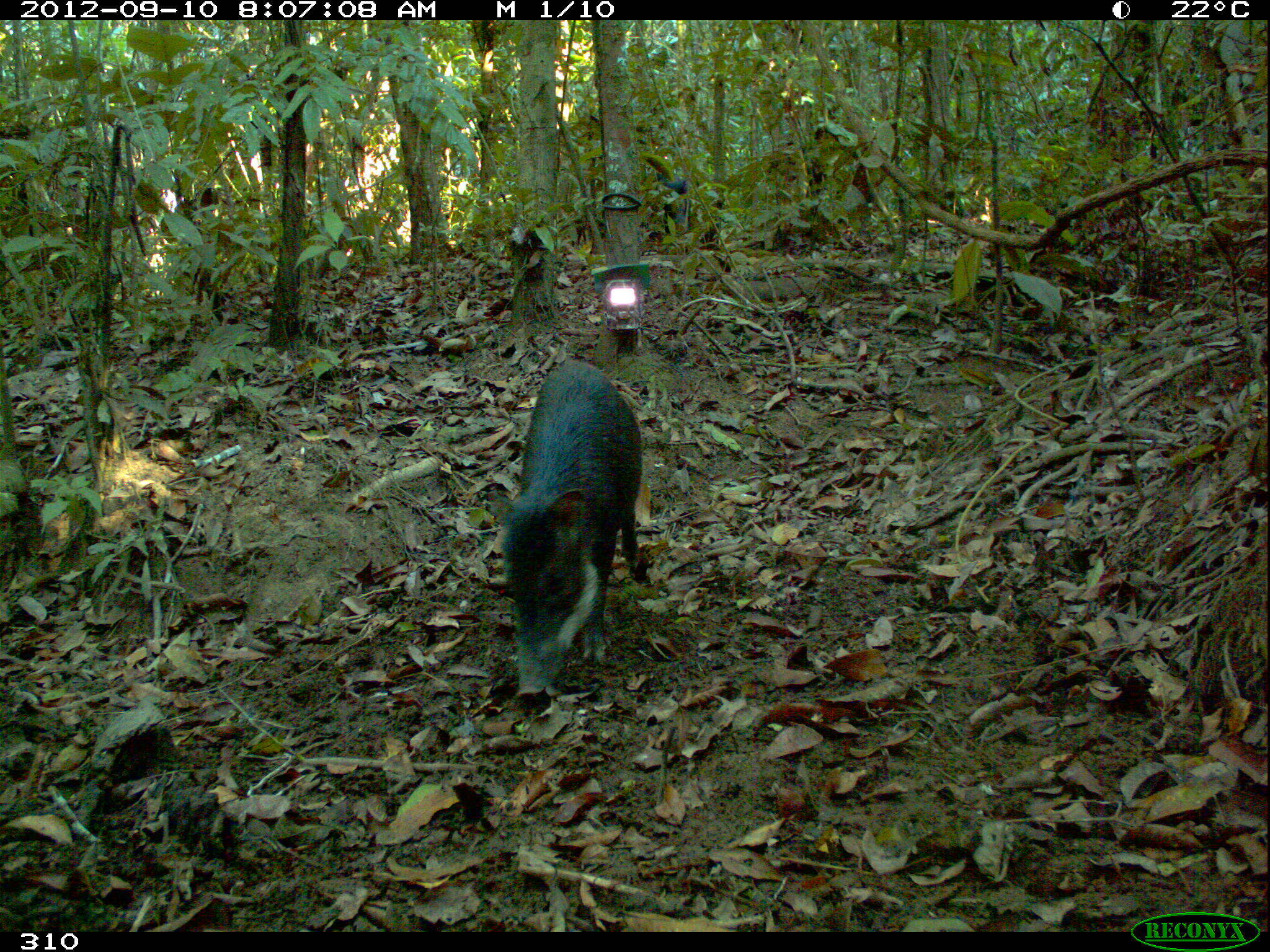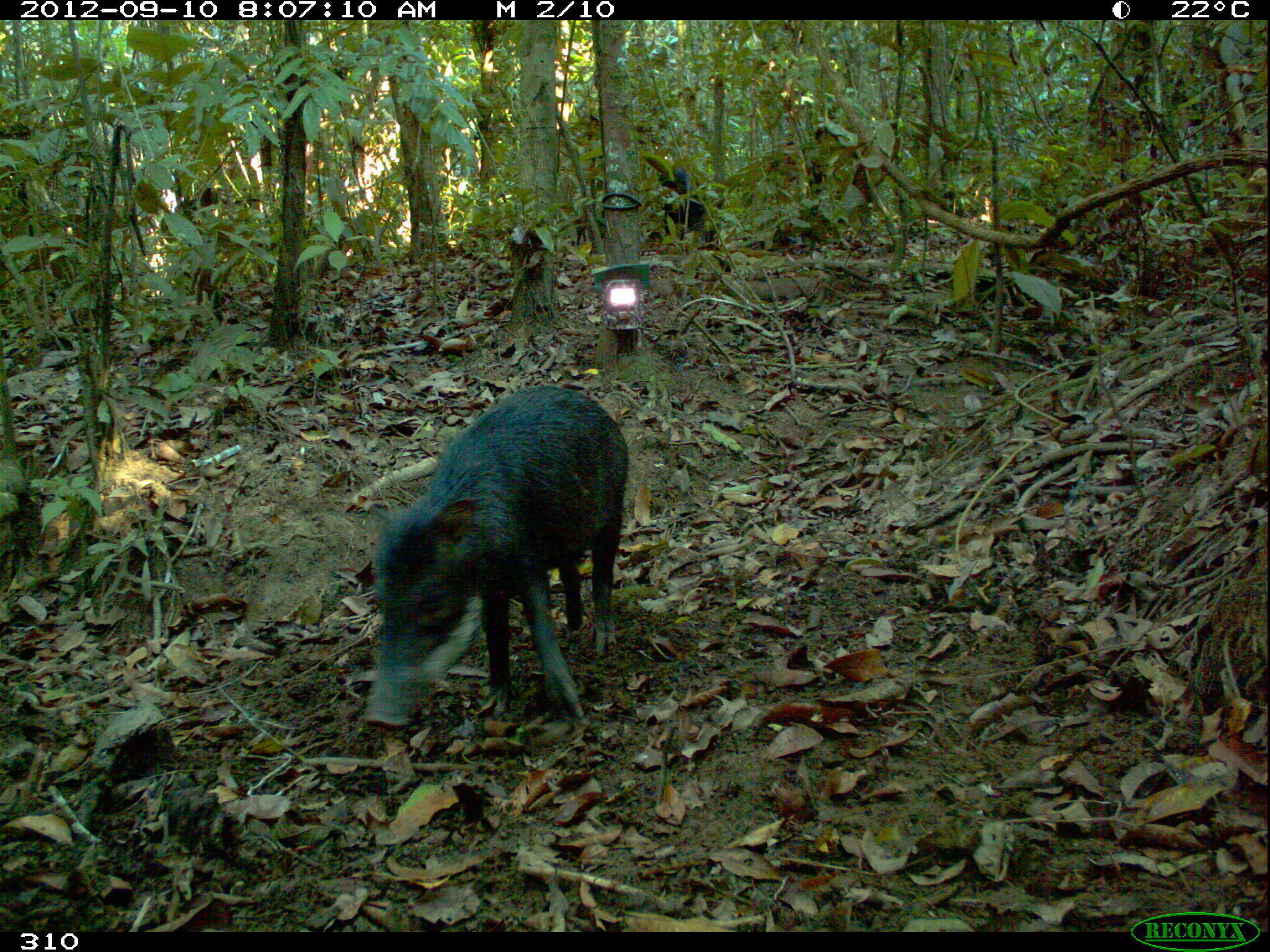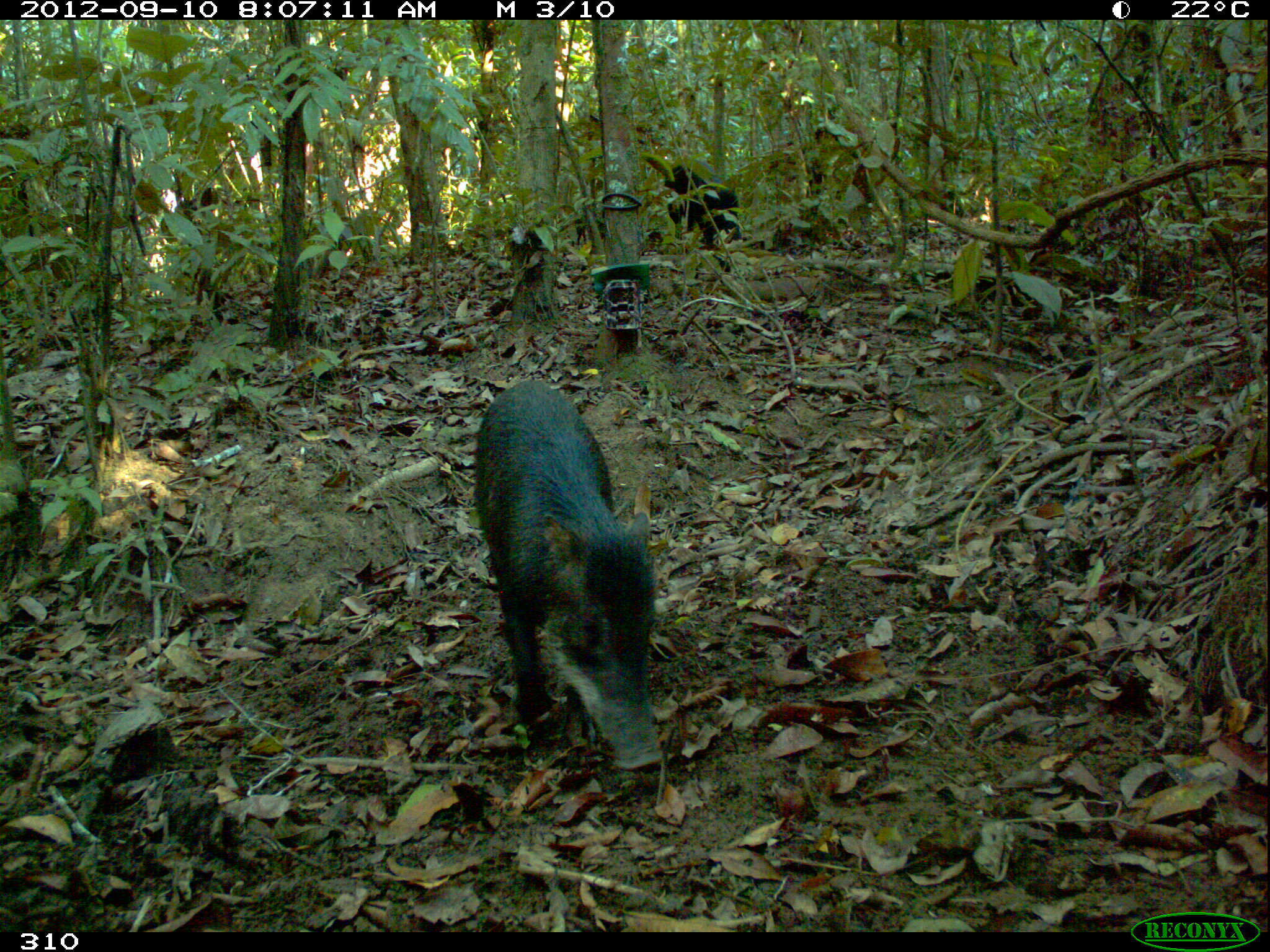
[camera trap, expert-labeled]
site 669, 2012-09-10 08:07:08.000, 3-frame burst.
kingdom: Animalia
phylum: Chordata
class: Mammalia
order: Artiodactyla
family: Tayassuidae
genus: Tayassu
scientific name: Tayassu pecari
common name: white-lipped peccary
Tayassu pecari (white-lipped peccary).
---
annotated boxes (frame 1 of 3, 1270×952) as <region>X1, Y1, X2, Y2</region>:
tayassu pecari: <region>490, 359, 647, 700</region>; <region>654, 171, 721, 246</region>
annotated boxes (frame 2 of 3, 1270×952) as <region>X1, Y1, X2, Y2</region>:
tayassu pecari: <region>360, 385, 626, 731</region>; <region>659, 166, 720, 240</region>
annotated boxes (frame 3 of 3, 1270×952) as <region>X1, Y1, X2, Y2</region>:
tayassu pecari: <region>471, 378, 664, 771</region>; <region>663, 164, 741, 273</region>